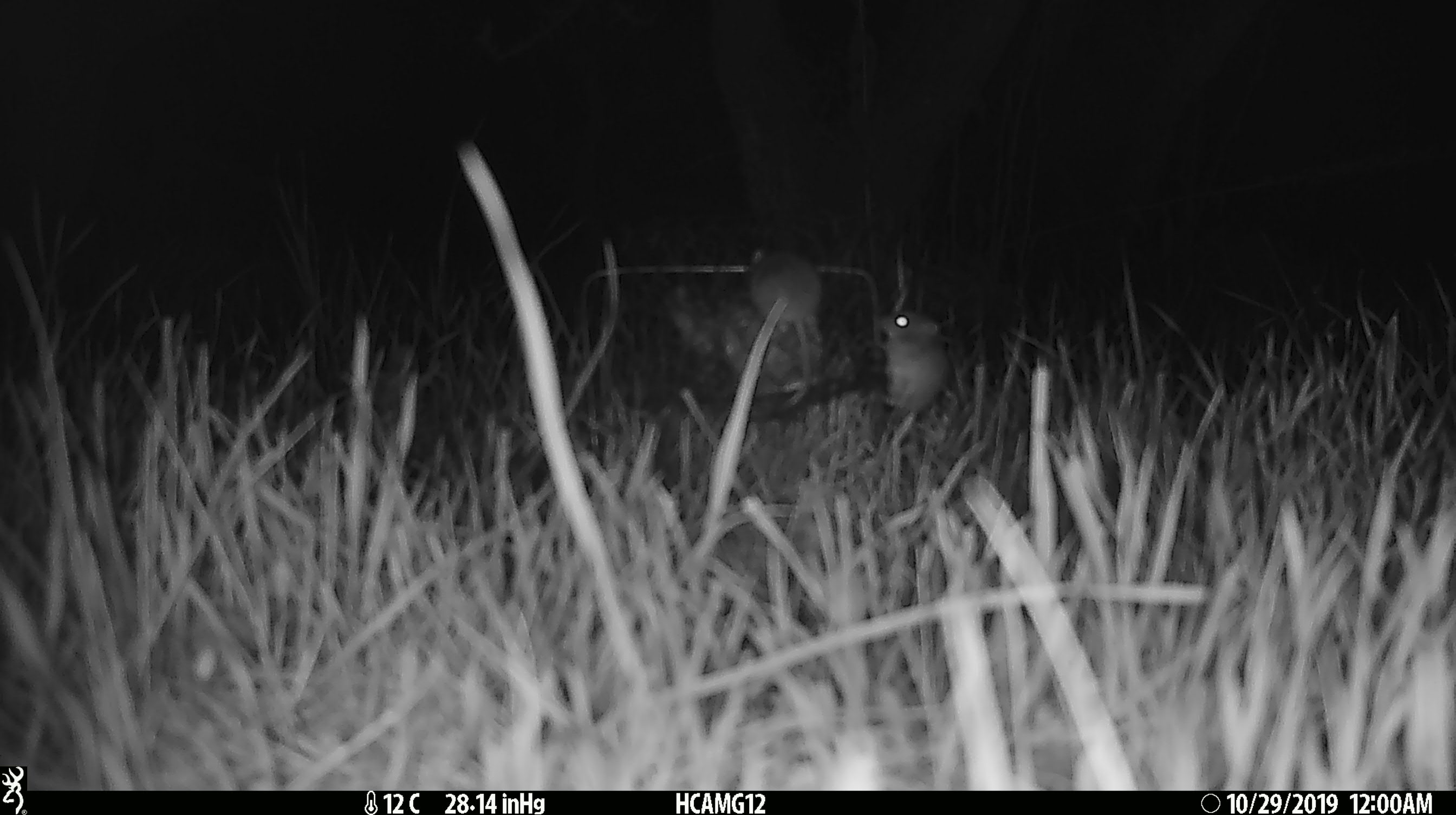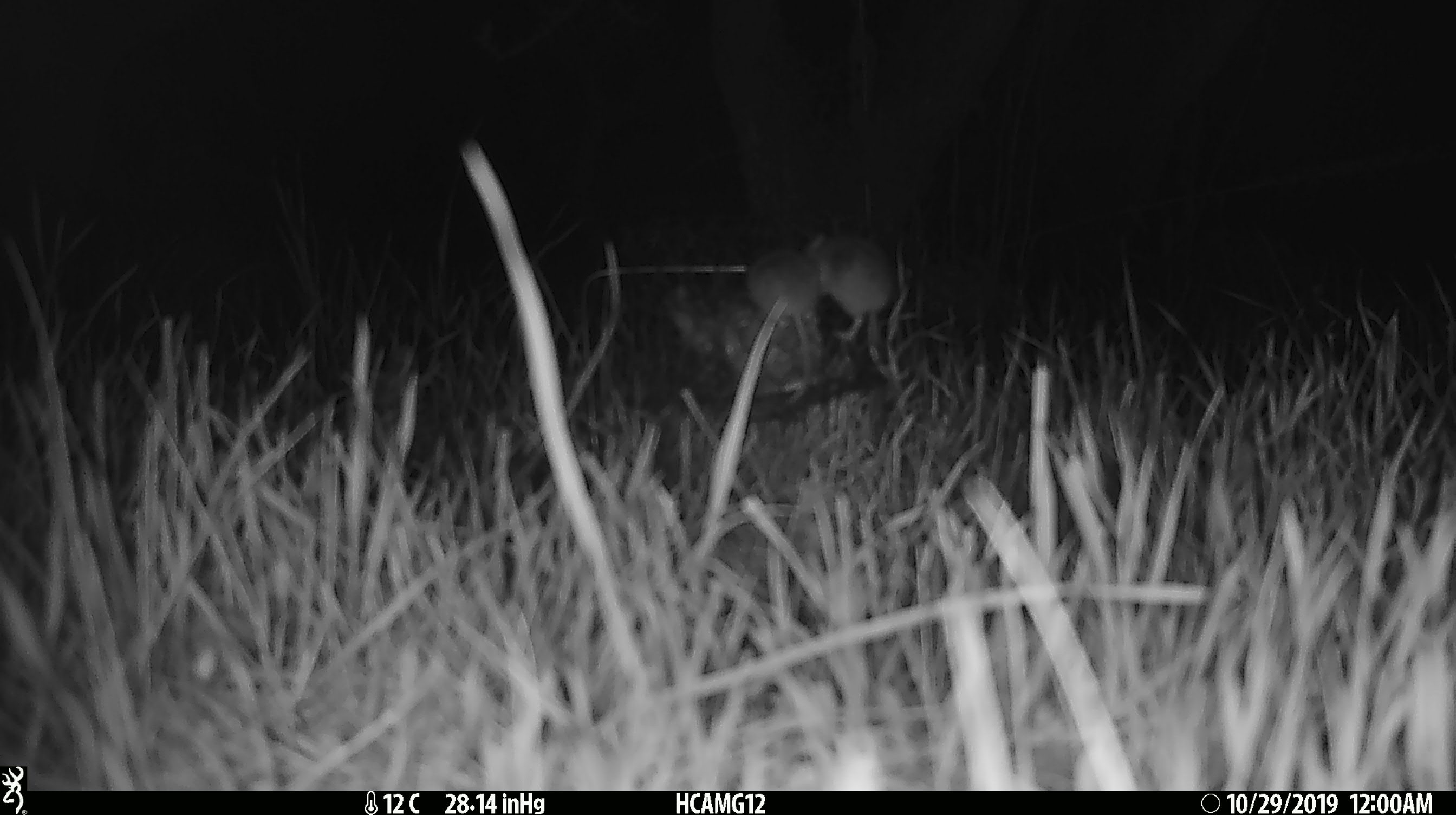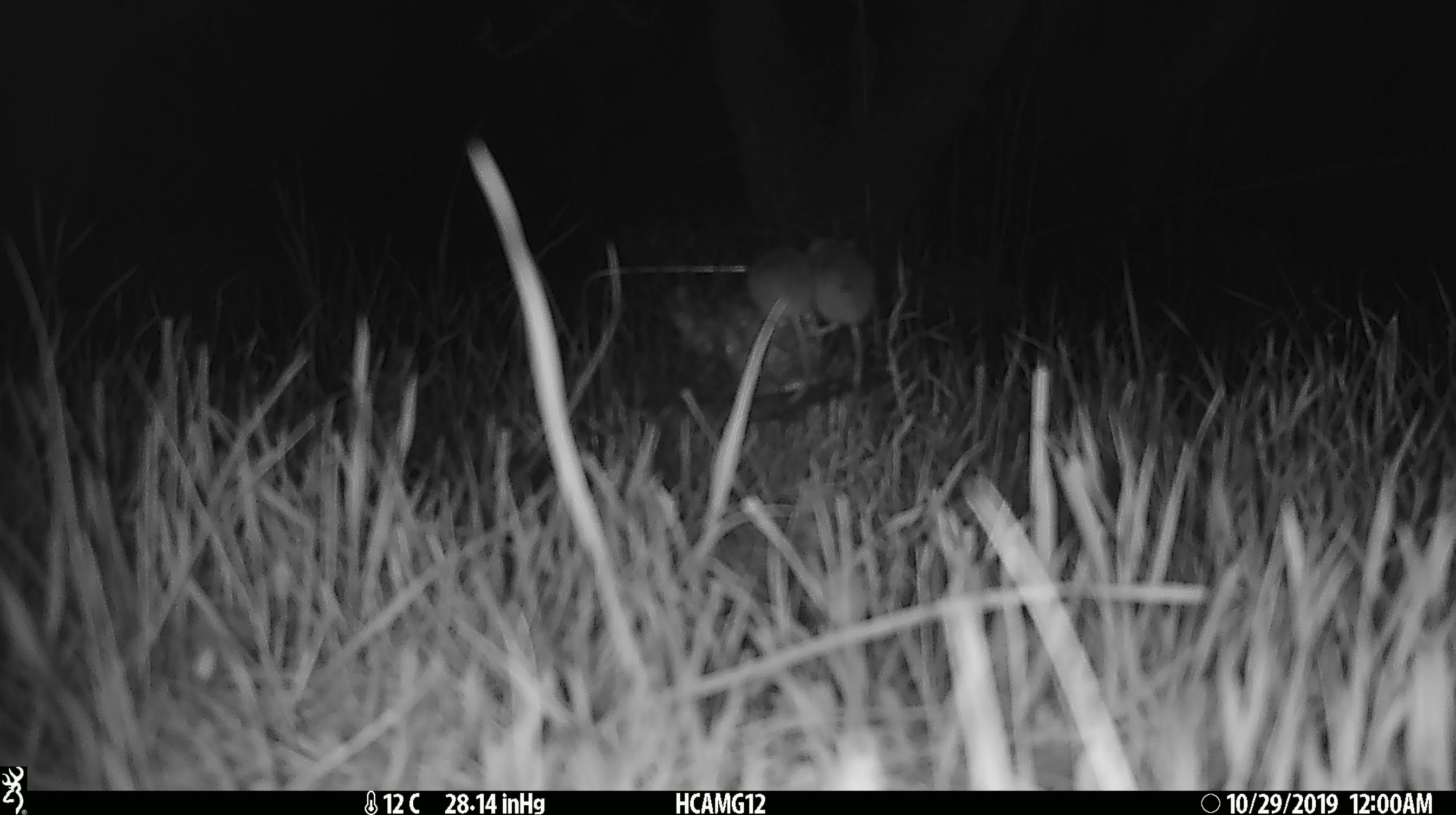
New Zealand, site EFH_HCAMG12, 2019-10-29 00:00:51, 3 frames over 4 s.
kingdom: Animalia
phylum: Chordata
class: Mammalia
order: Rodentia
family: Muridae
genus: Mus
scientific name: Mus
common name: mouse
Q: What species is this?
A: Mouse (Mus).